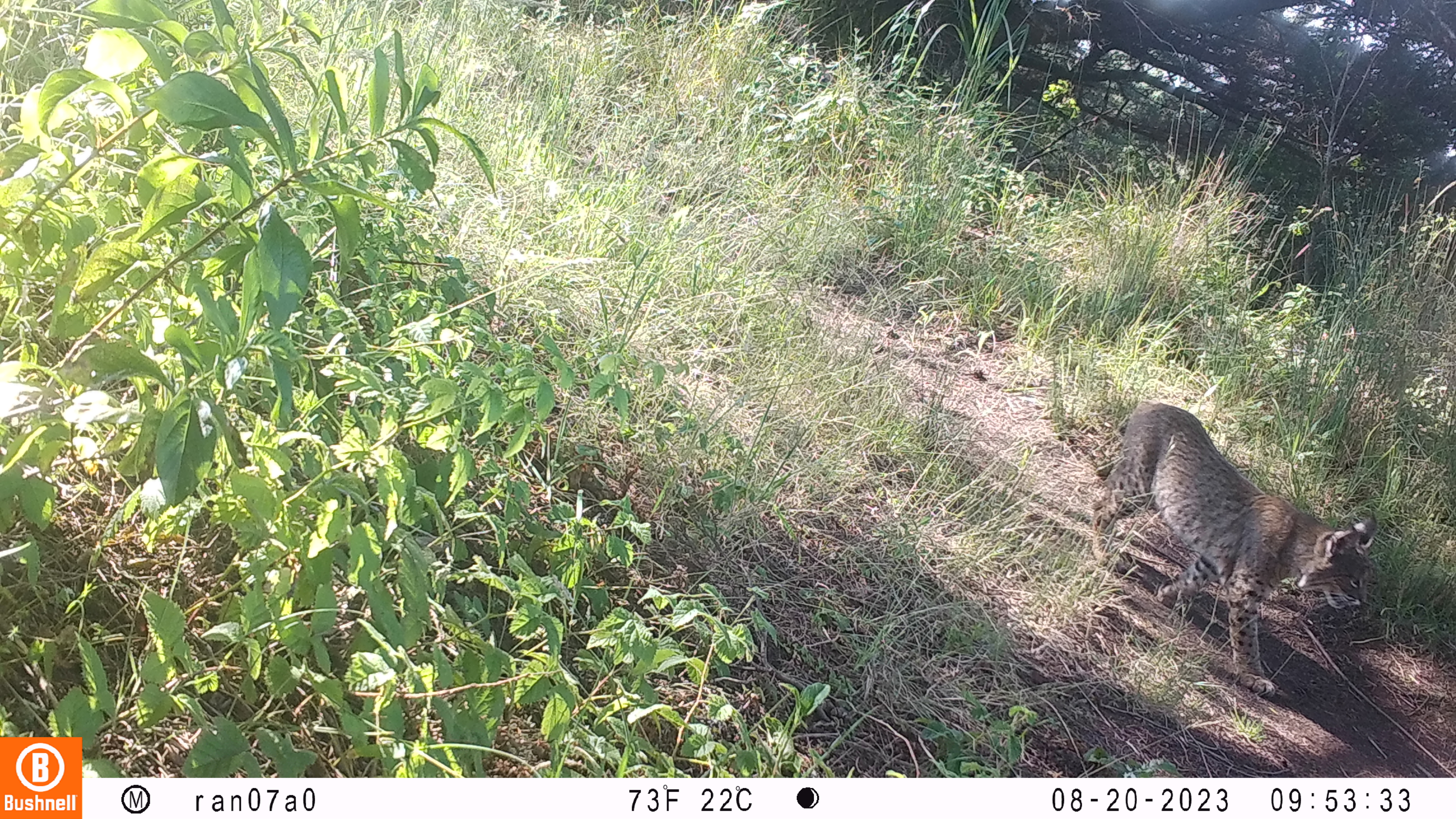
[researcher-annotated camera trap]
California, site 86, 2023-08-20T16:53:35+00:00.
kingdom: Animalia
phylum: Chordata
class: Mammalia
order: Carnivora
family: Felidae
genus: Lynx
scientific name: Lynx rufus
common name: bobcat